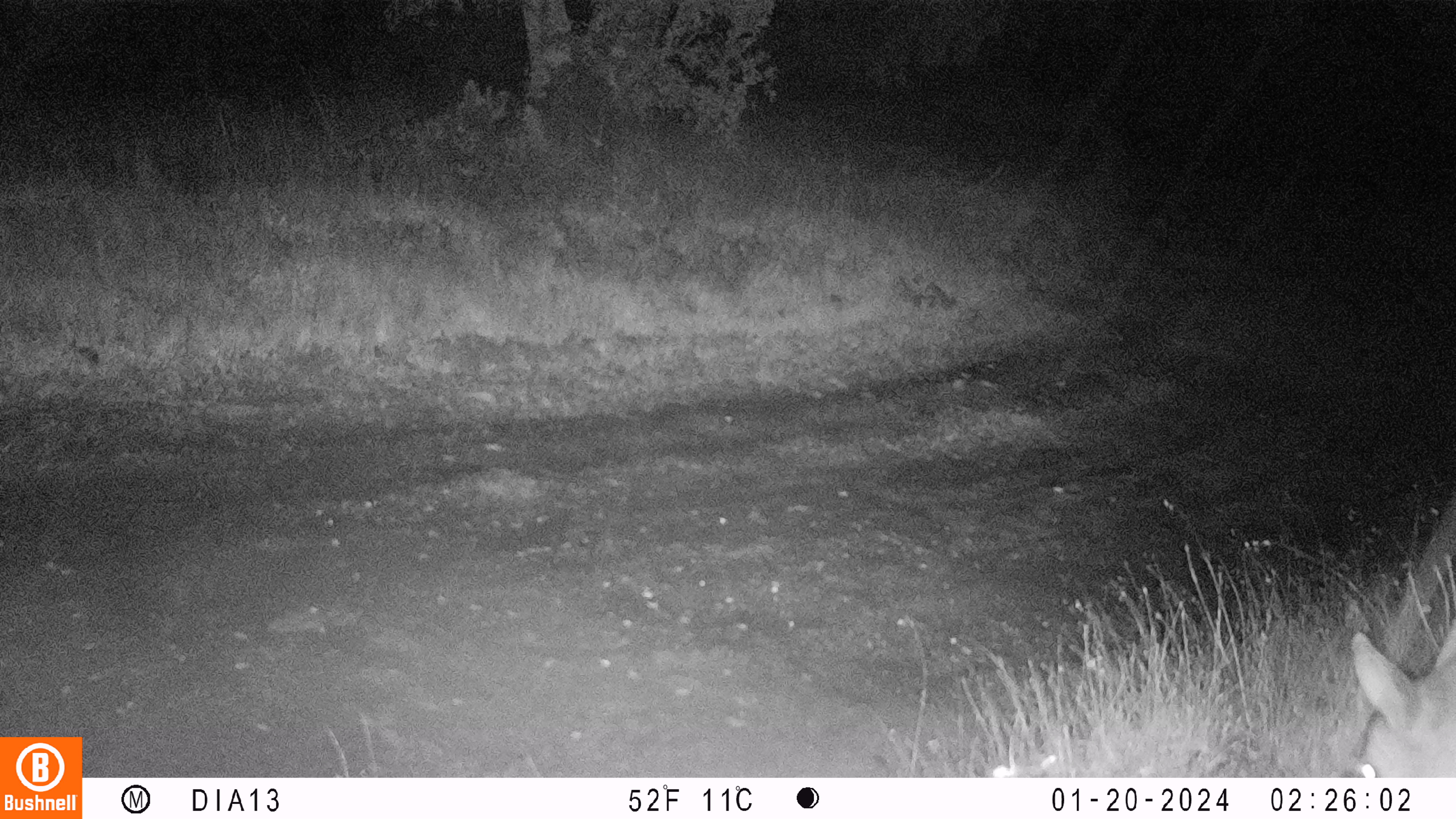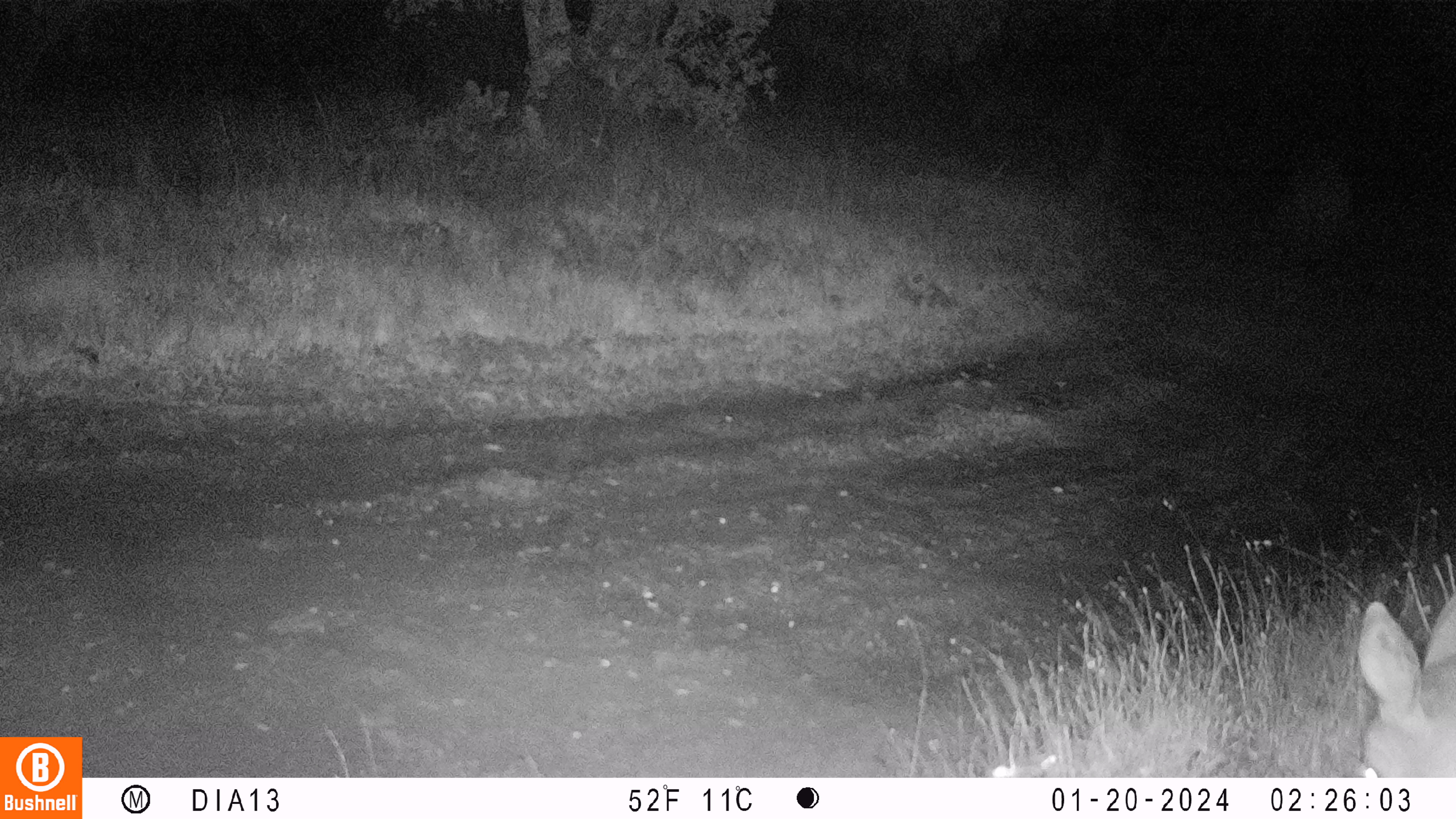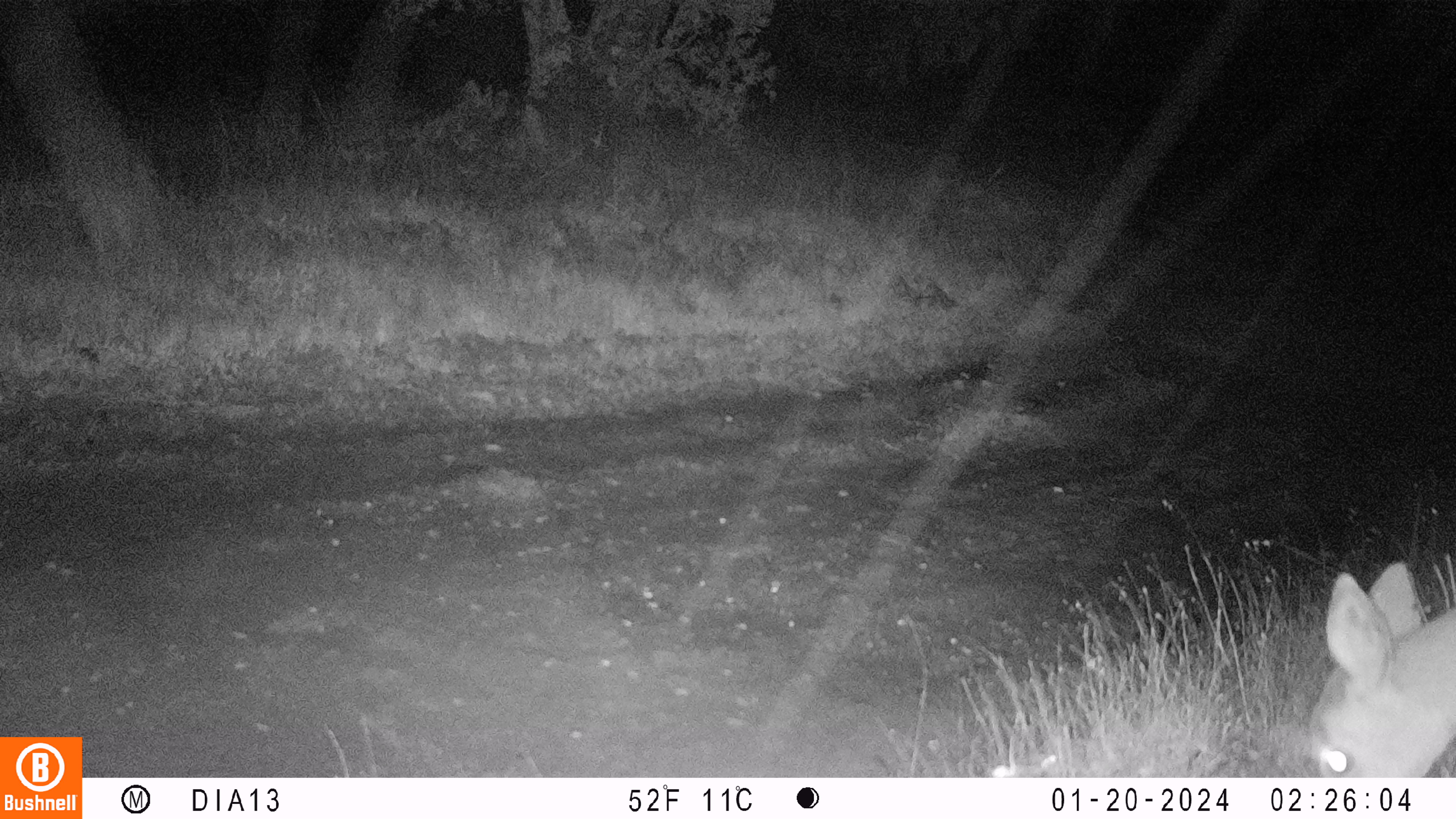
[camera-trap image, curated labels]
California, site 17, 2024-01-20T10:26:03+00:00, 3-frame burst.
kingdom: Animalia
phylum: Chordata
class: Mammalia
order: Artiodactyla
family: Cervidae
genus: Odocoileus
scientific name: Odocoileus hemionus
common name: mule deer